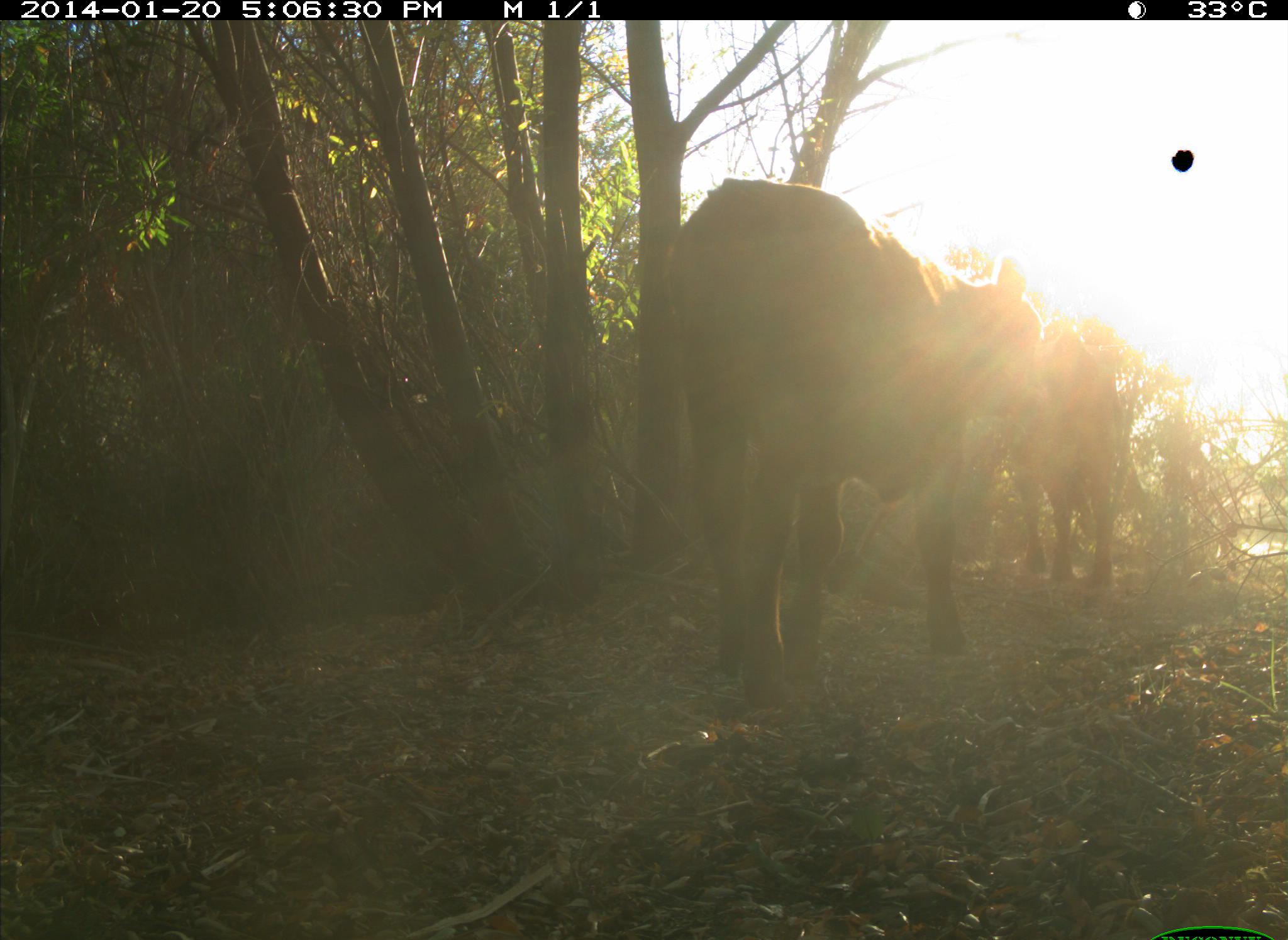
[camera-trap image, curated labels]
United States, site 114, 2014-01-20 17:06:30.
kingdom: Animalia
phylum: Chordata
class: Mammalia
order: Artiodactyla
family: Bovidae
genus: Bos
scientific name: Bos taurus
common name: cow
Cow (Bos taurus).